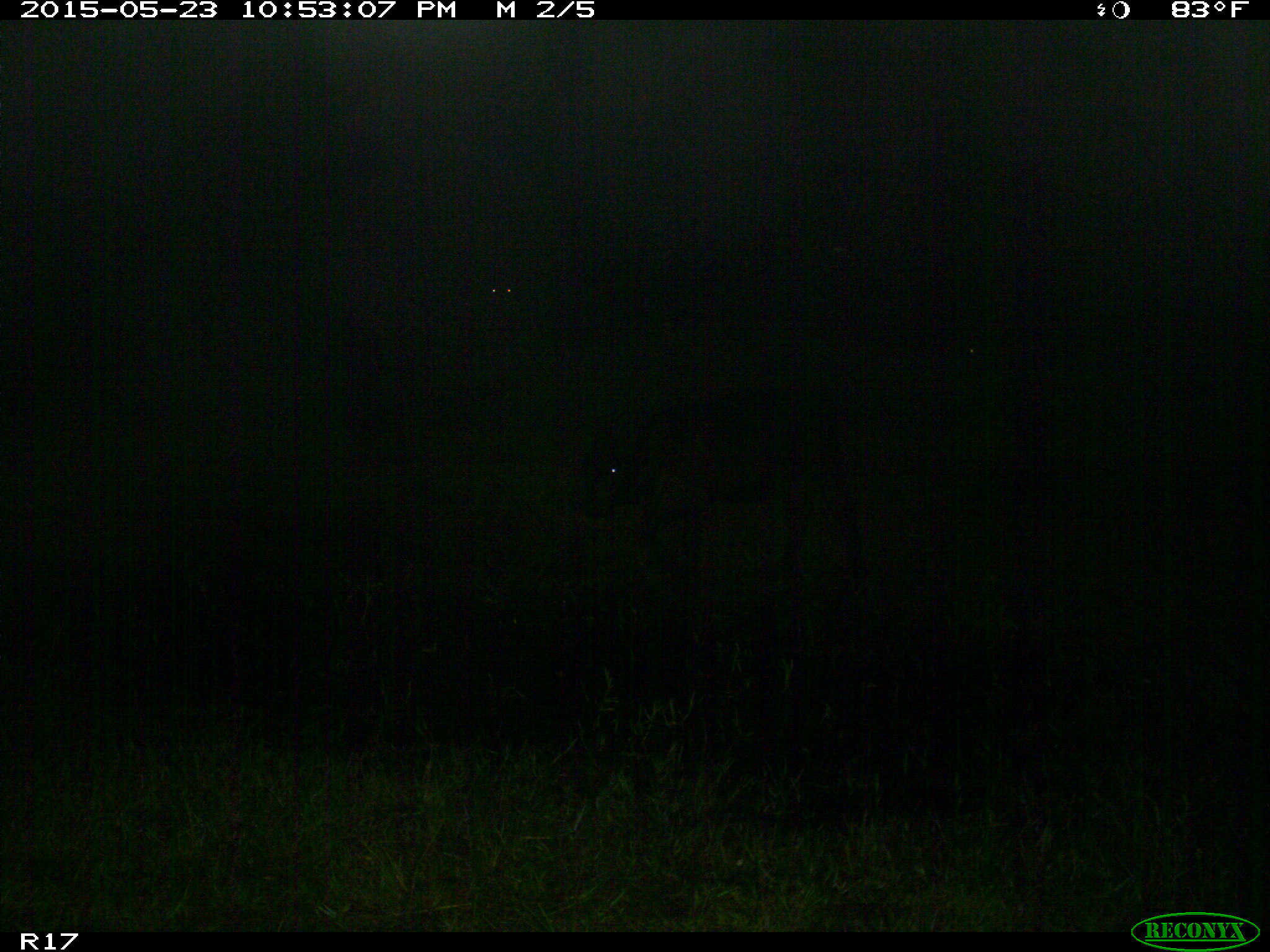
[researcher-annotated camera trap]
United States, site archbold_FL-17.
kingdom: Animalia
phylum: Chordata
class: Mammalia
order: Artiodactyla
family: Bovidae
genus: Bos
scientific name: Bos taurus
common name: domestic cow